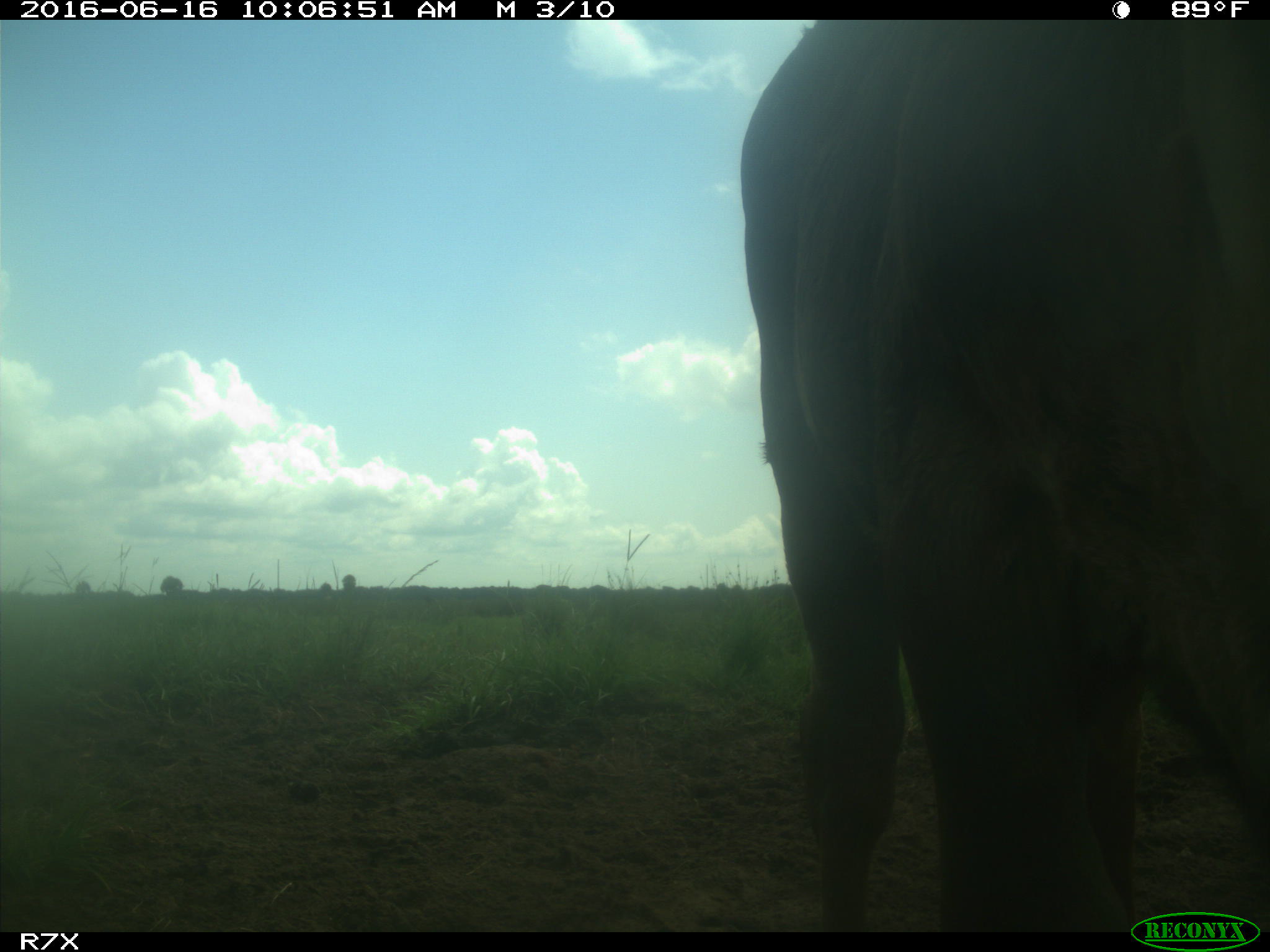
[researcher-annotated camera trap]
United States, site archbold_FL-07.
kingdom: Animalia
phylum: Chordata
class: Mammalia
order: Artiodactyla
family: Bovidae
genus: Bos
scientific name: Bos taurus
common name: domestic cow